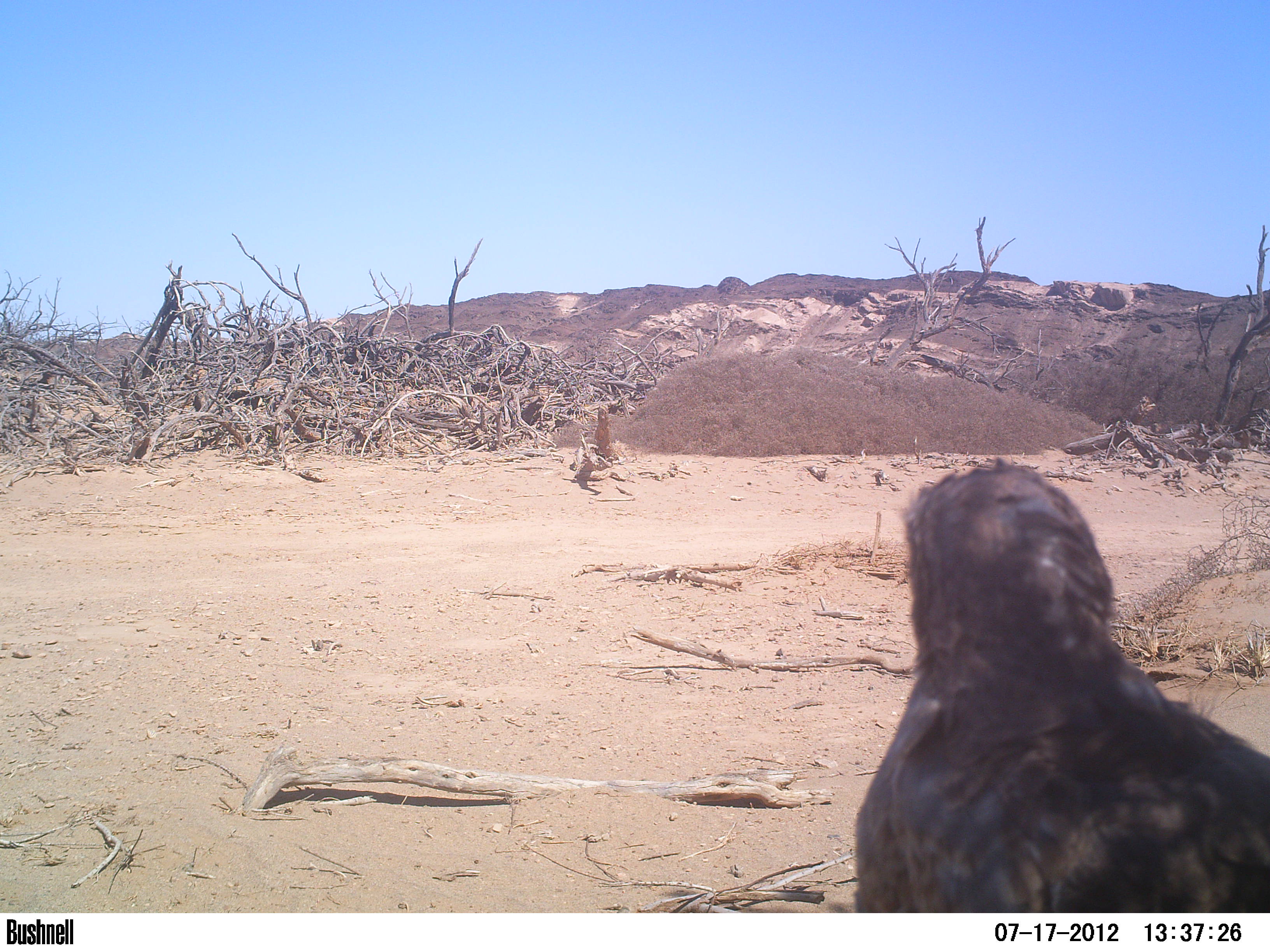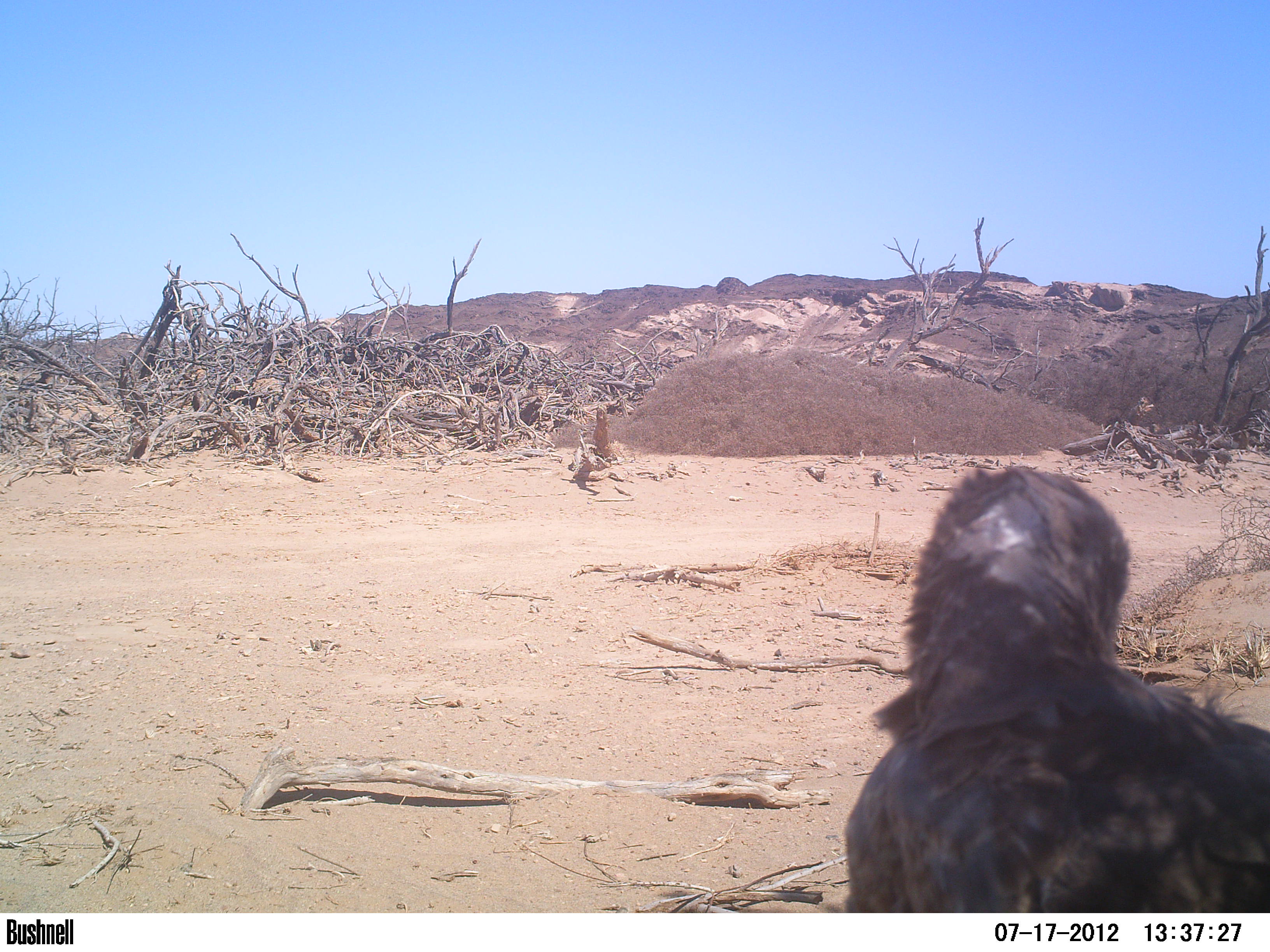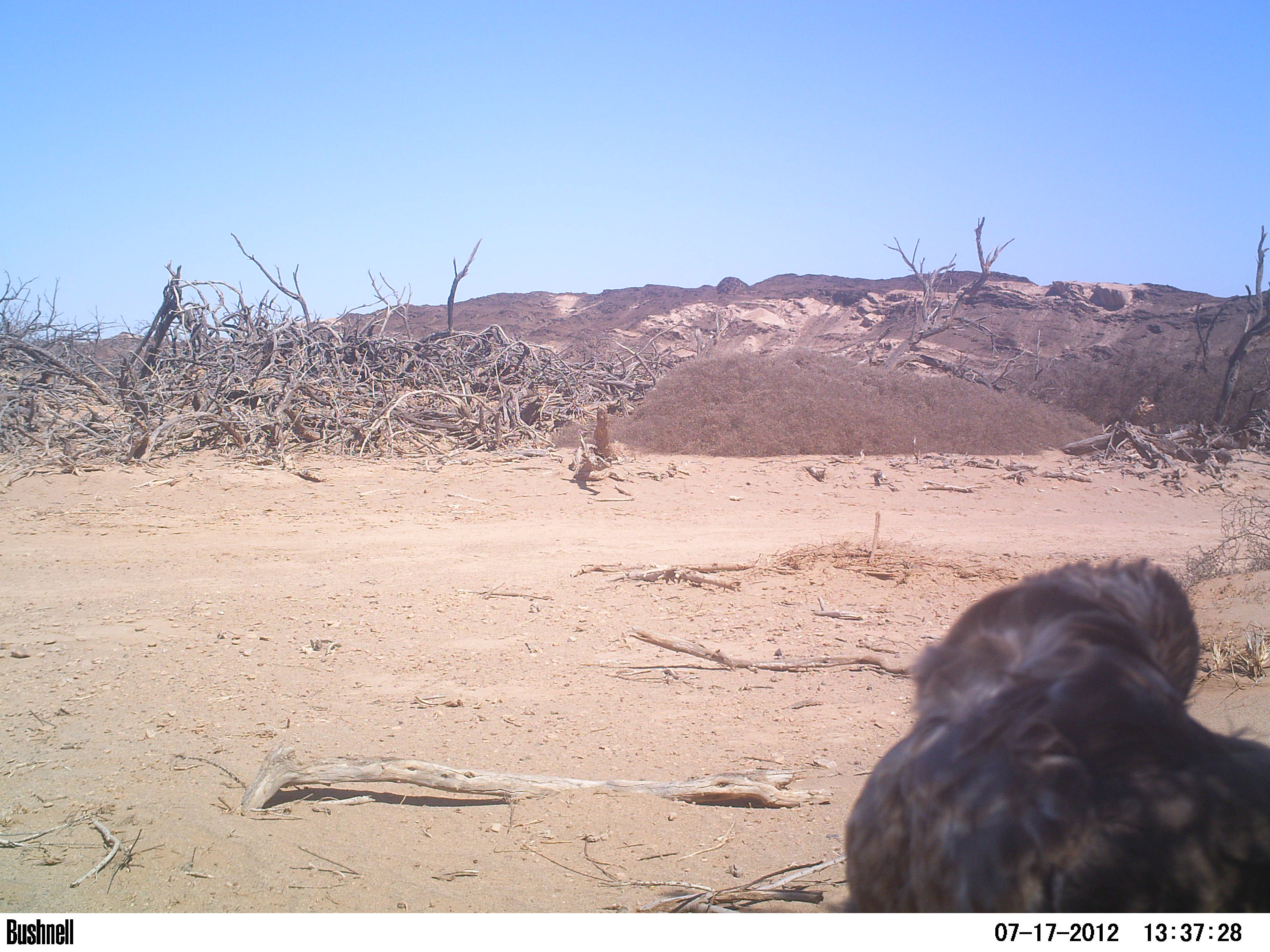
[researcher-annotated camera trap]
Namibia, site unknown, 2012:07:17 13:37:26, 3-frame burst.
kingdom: Animalia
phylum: Chordata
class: Aves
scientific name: Aves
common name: raptor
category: cn-raptors